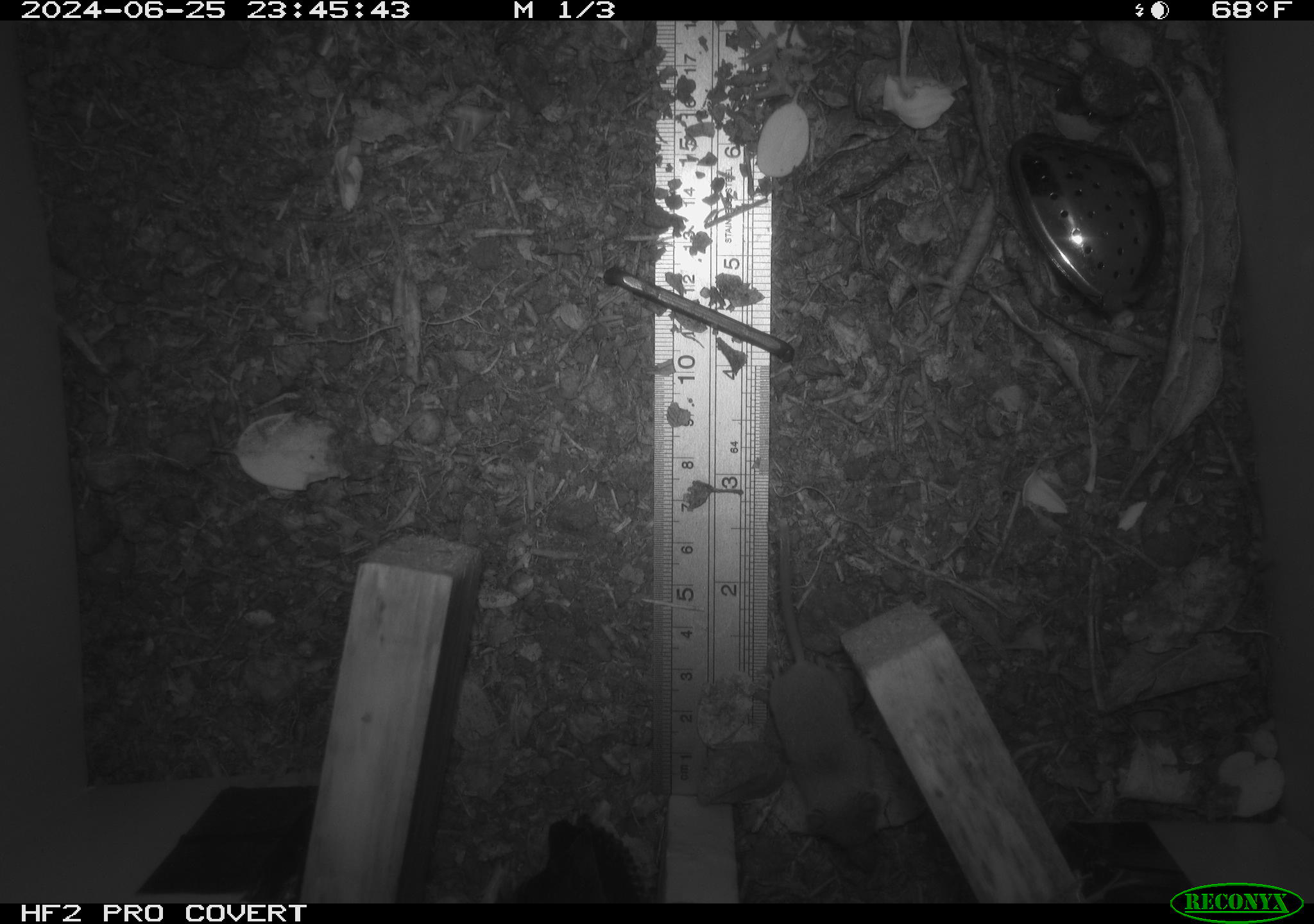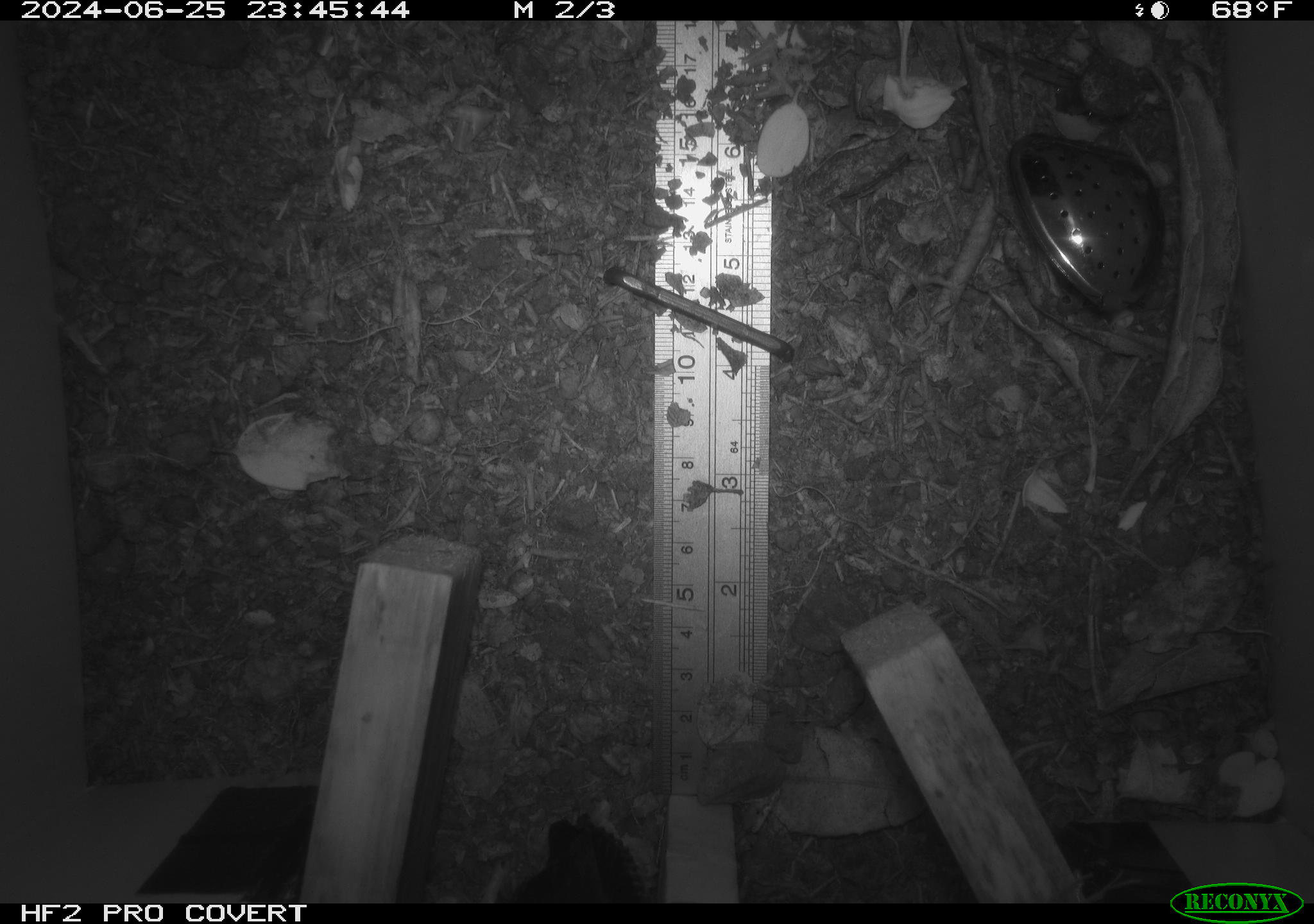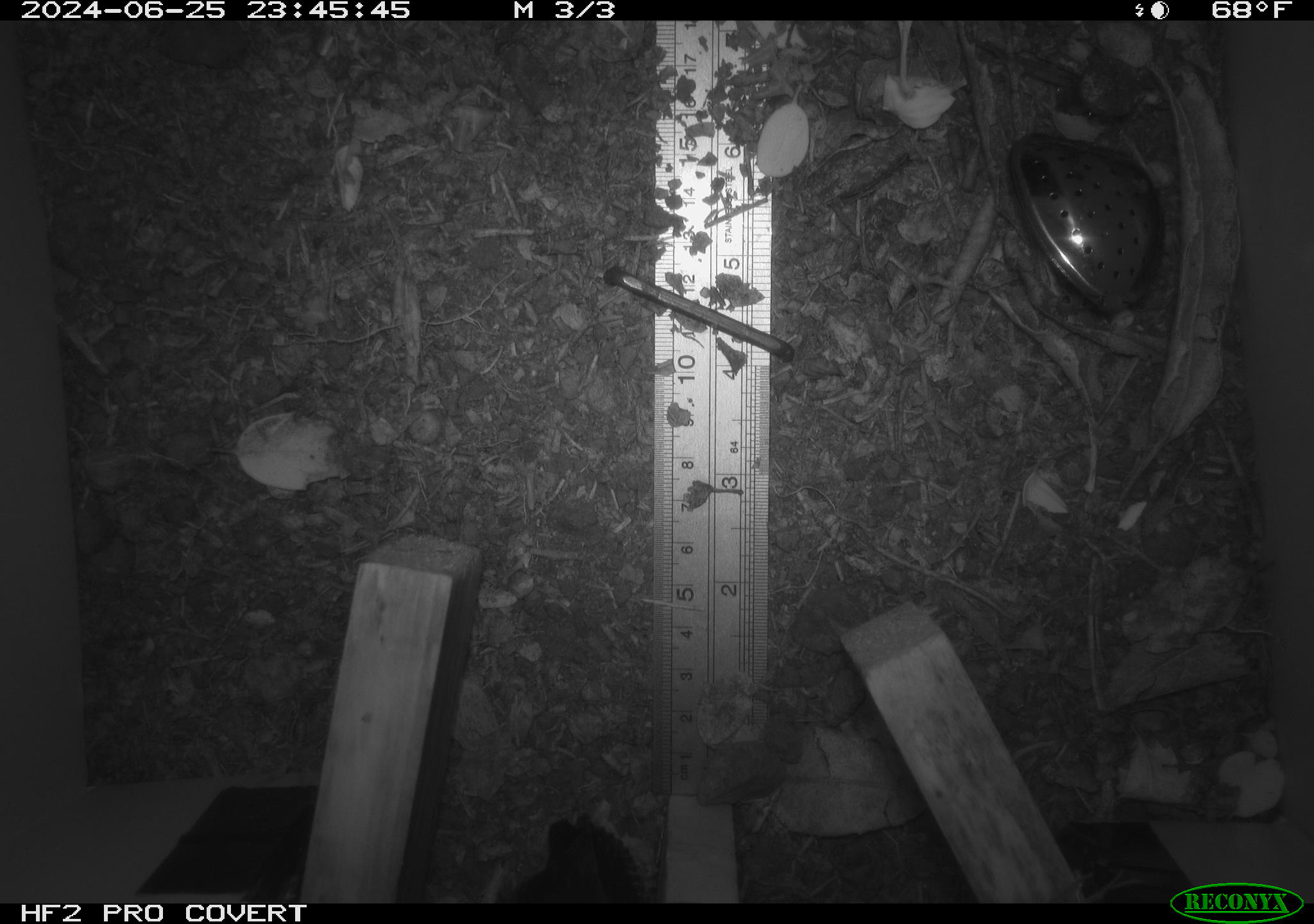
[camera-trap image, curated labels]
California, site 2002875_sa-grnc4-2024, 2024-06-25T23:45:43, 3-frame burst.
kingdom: Animalia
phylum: Chordata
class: Mammalia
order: Eulipotyphla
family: Soricidae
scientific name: Soricidae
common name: shrews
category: soricidae family